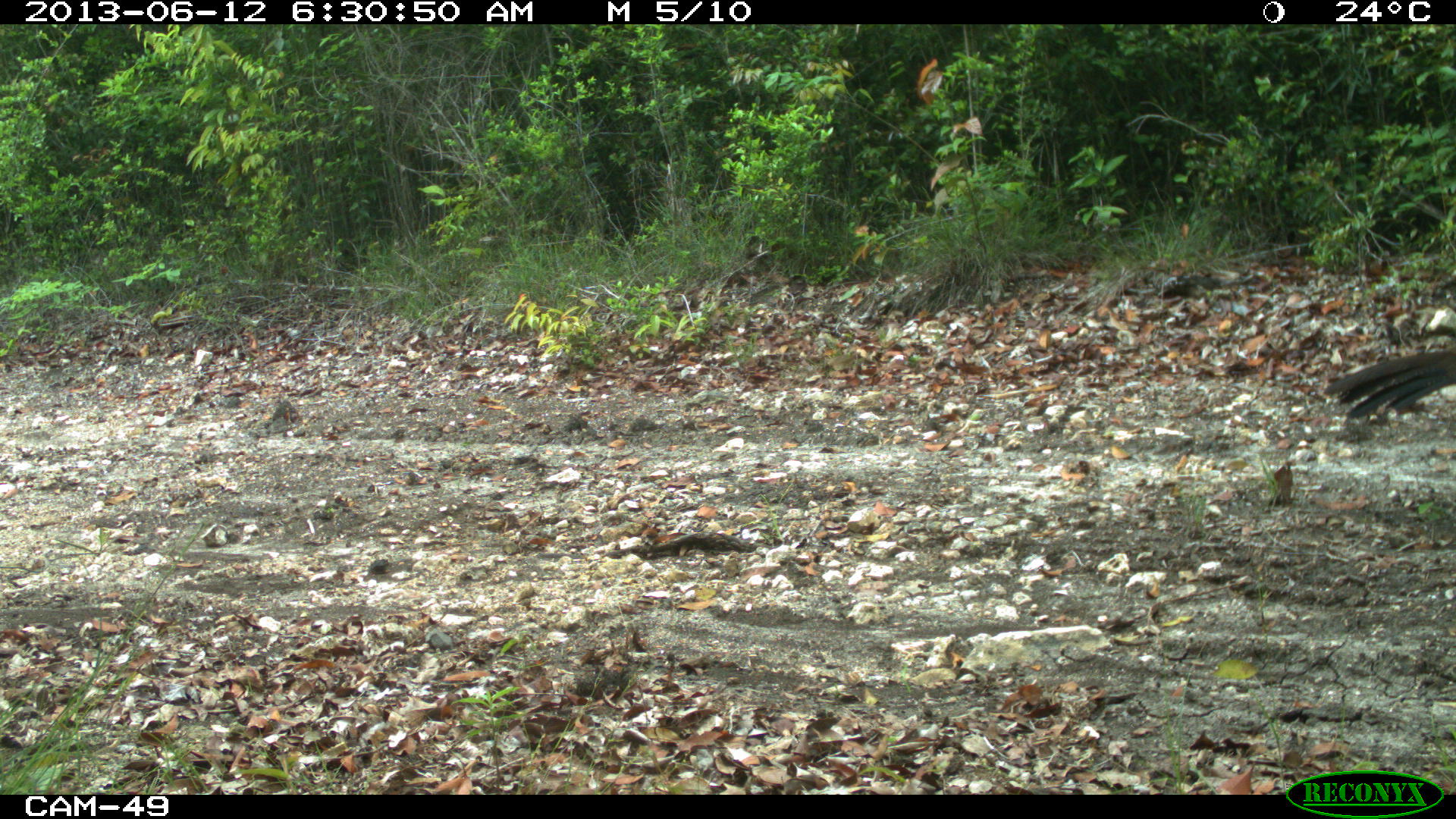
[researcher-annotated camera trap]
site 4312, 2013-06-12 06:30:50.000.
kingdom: Animalia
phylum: Chordata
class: Aves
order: Galliformes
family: Cracidae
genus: Crax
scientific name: Crax rubra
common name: great curassow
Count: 3.